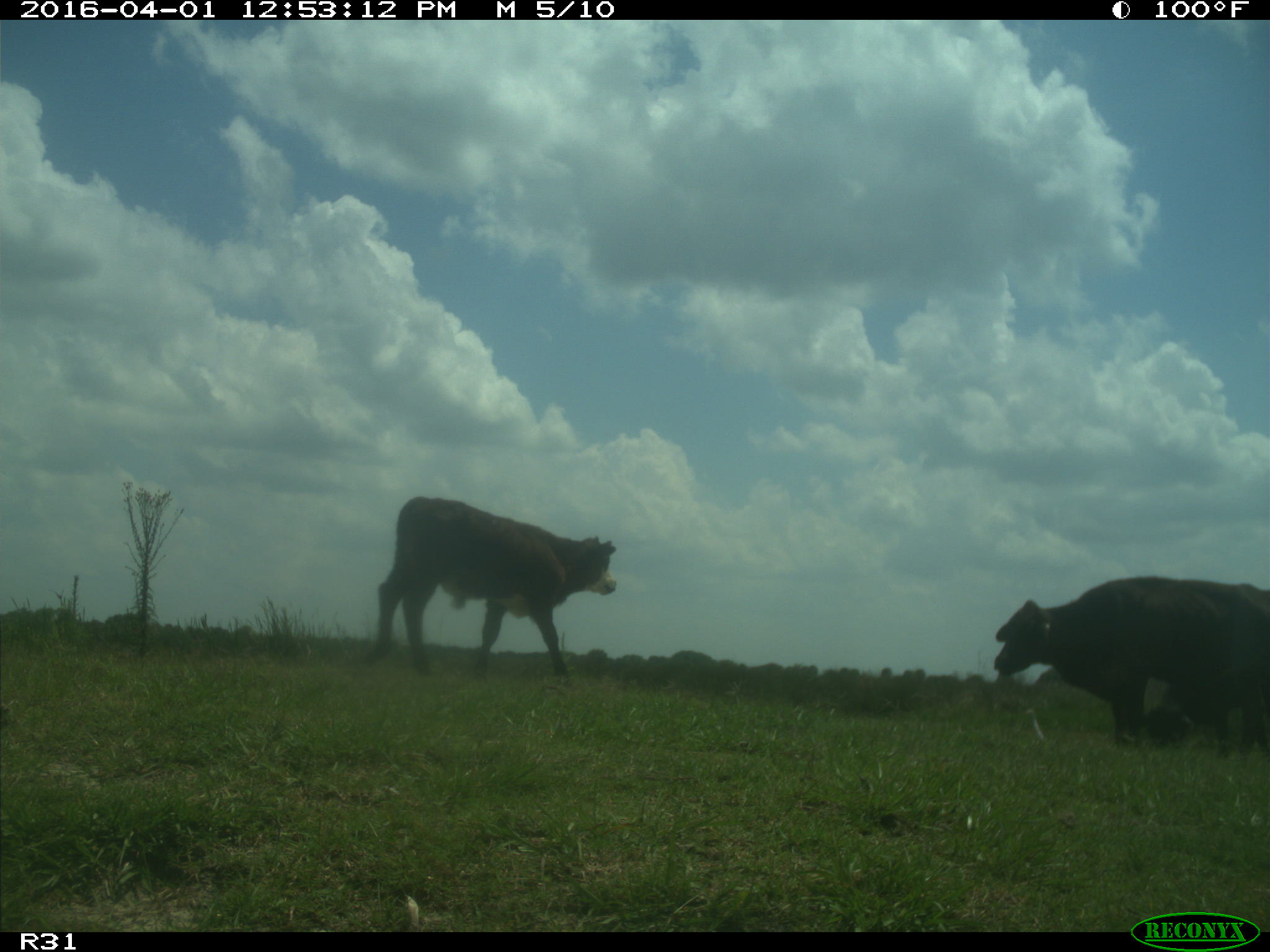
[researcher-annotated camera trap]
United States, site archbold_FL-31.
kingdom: Animalia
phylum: Chordata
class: Mammalia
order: Artiodactyla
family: Bovidae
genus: Bos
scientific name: Bos taurus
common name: domestic cow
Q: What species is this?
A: Bos taurus (domestic cow).